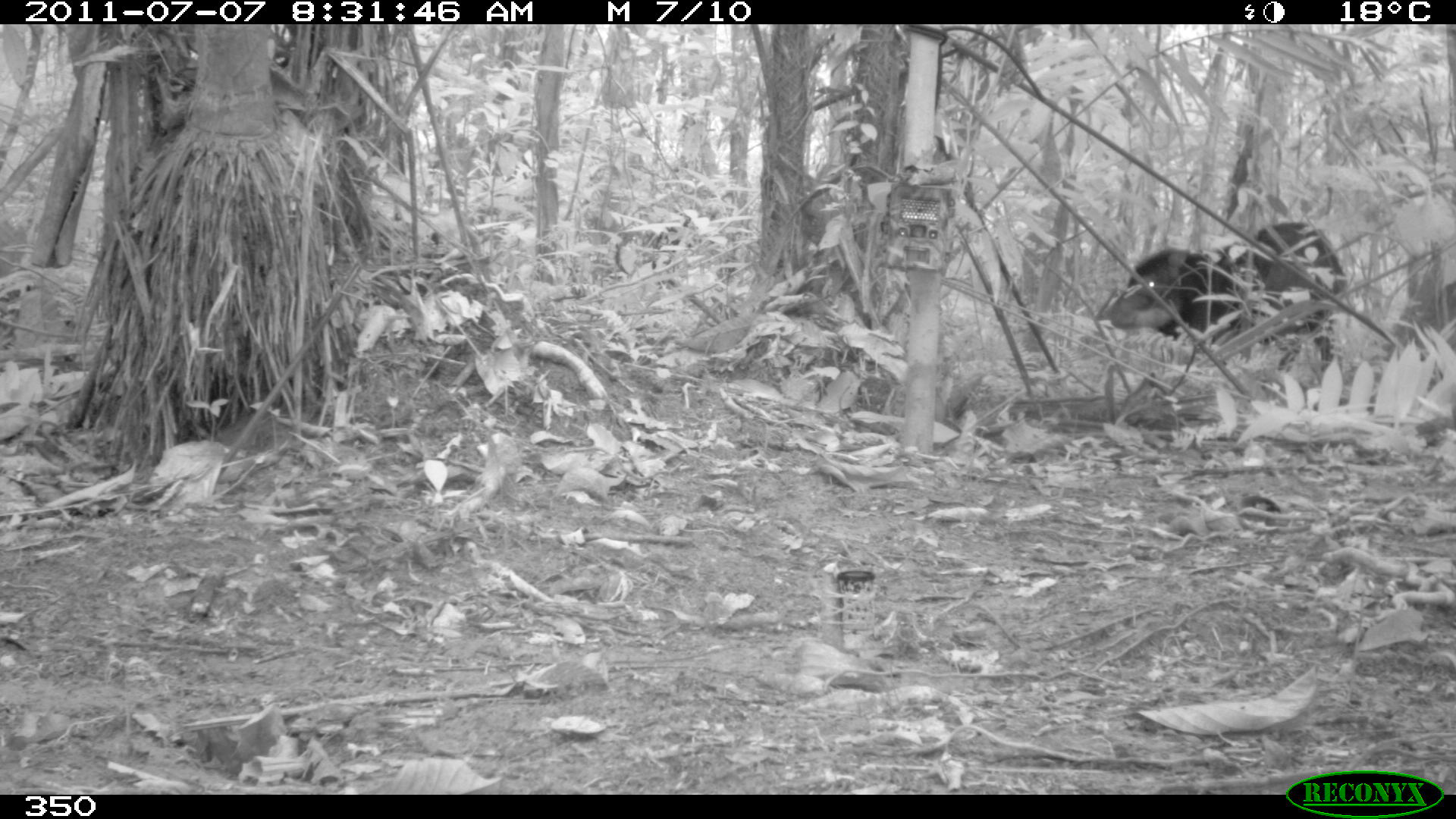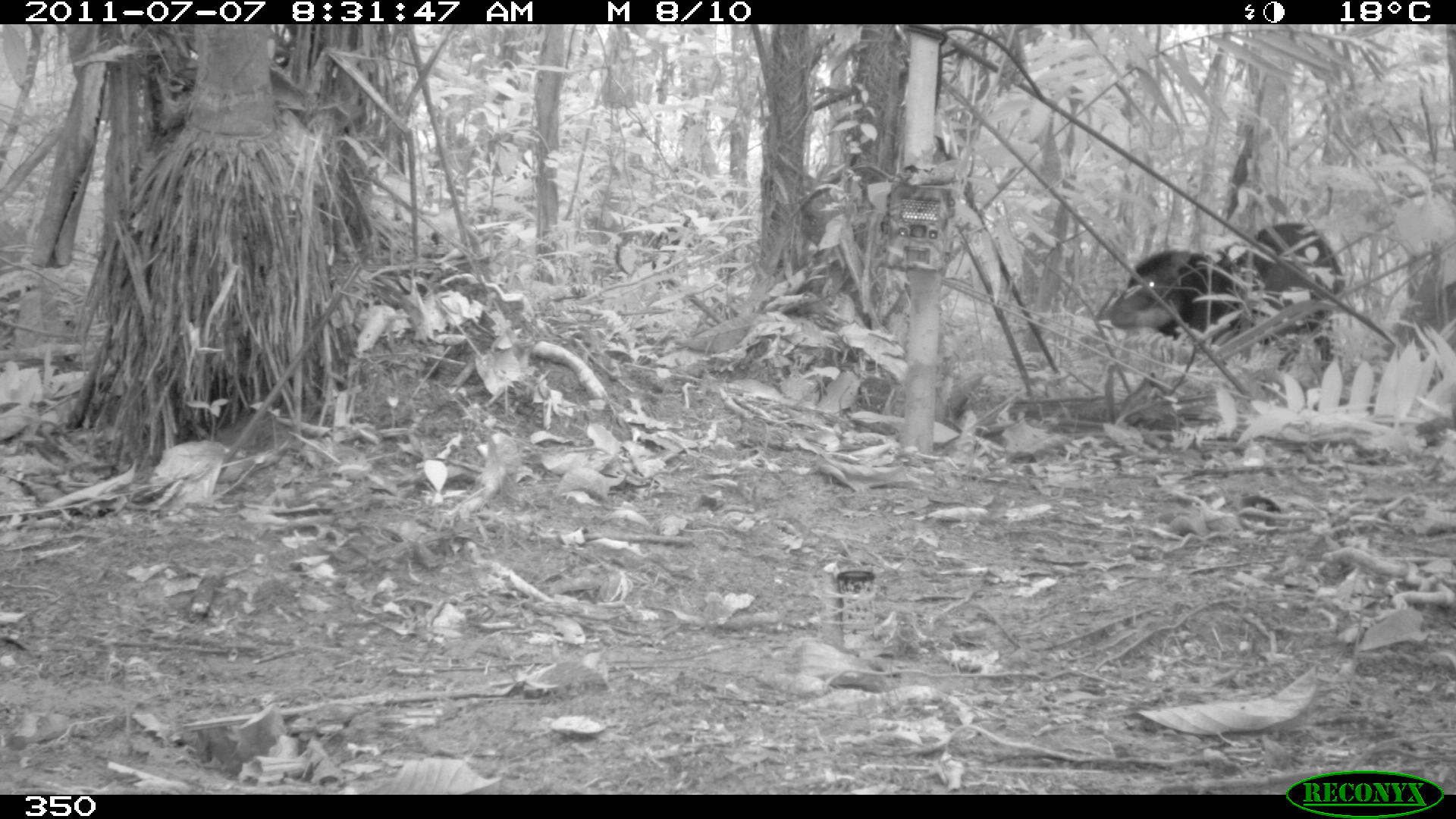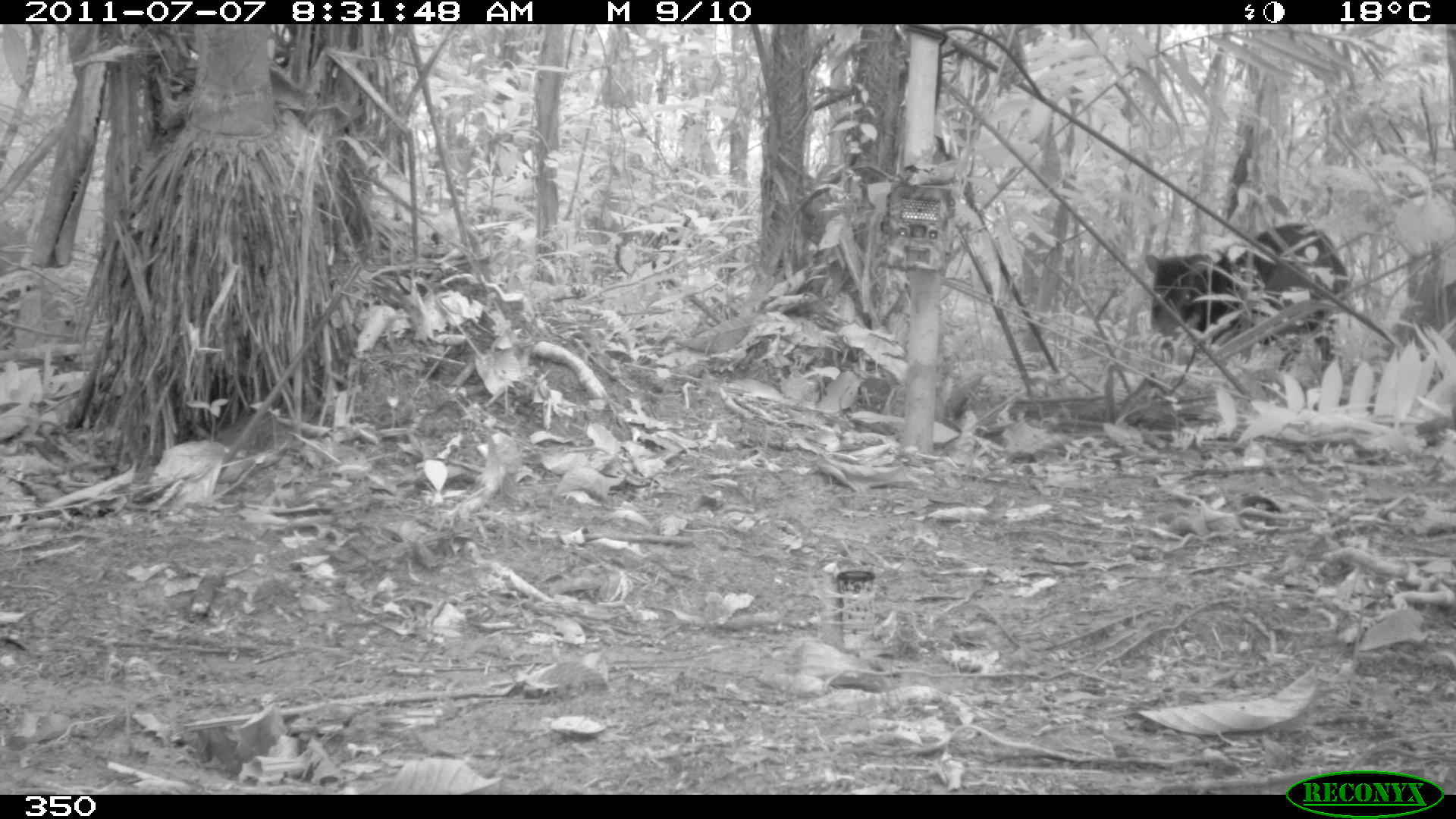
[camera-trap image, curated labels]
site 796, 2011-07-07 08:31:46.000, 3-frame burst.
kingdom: Animalia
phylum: Chordata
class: Mammalia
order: Artiodactyla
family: Tayassuidae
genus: Tayassu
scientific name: Tayassu pecari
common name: white-lipped peccary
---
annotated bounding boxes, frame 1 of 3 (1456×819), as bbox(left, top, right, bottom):
tayassu pecari: bbox(1110, 222, 1344, 370)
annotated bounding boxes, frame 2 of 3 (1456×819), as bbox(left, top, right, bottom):
tayassu pecari: bbox(1109, 222, 1344, 366)